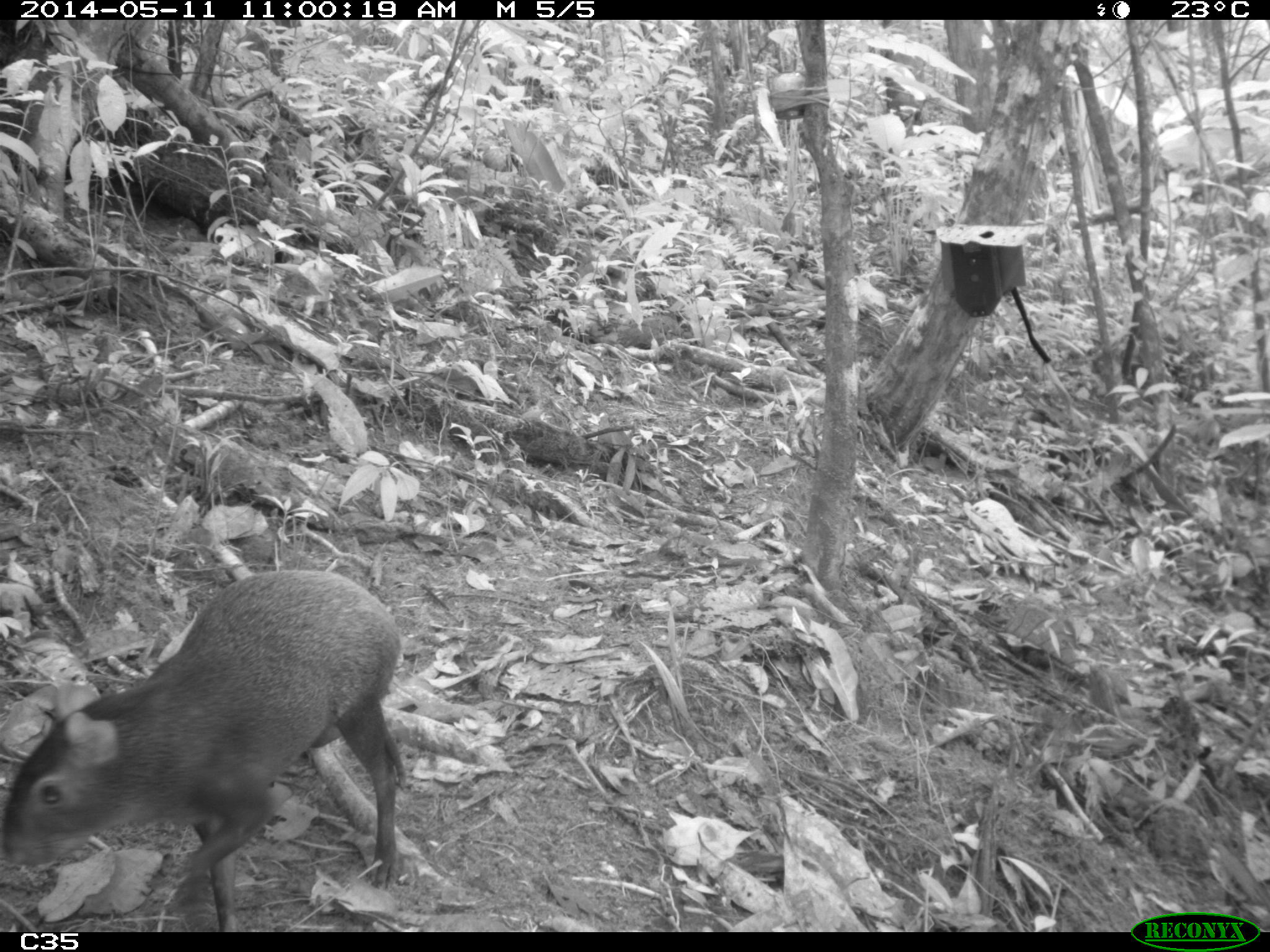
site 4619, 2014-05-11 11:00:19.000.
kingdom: Animalia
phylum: Chordata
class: Mammalia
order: Rodentia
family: Dasyproctidae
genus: Dasyprocta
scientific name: Dasyprocta leporina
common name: red-rumped agouti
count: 1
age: adult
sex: male